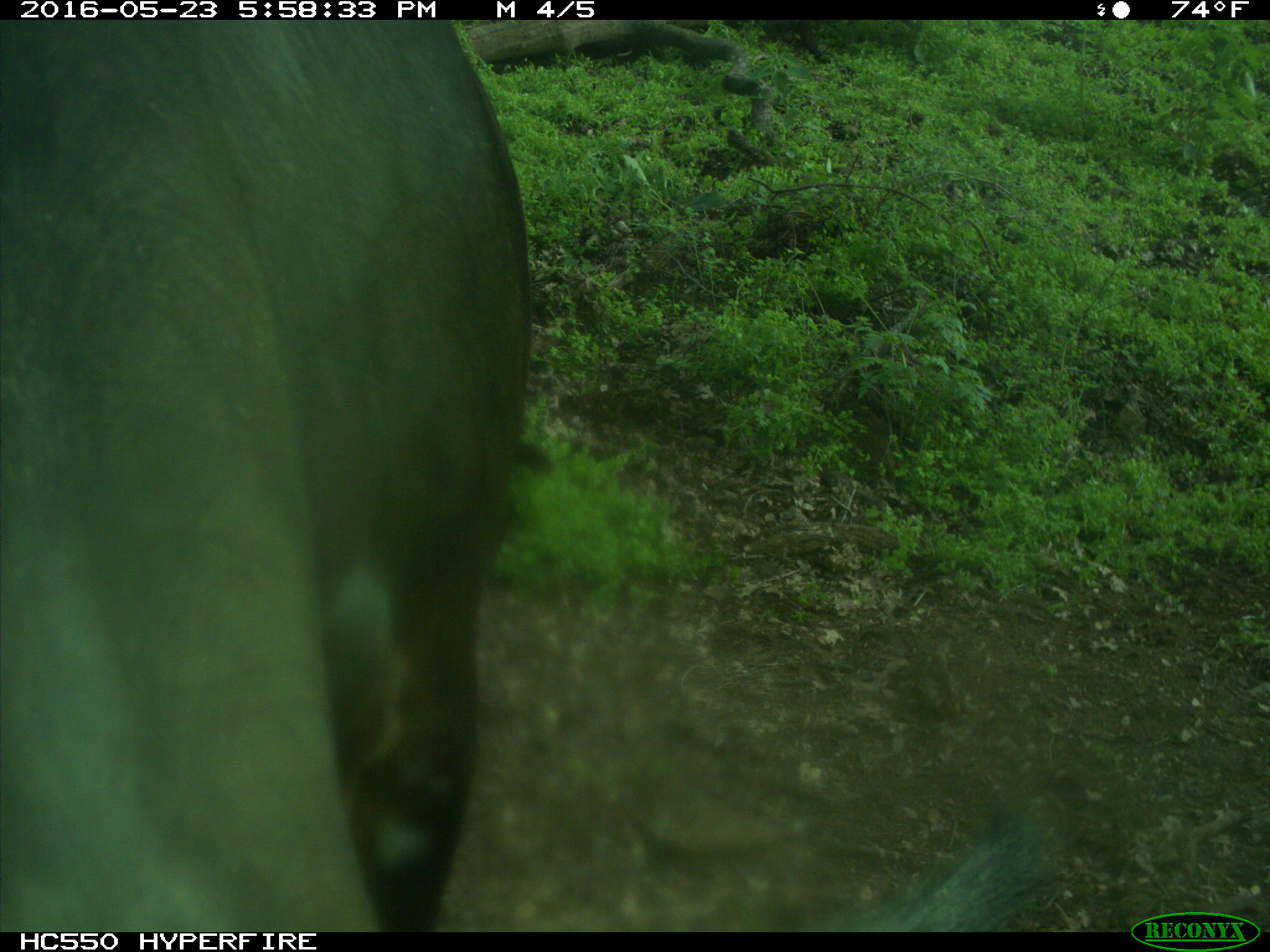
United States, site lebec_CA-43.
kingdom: Animalia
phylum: Chordata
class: Mammalia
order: Artiodactyla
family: Bovidae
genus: Bos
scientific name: Bos taurus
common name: domestic cow